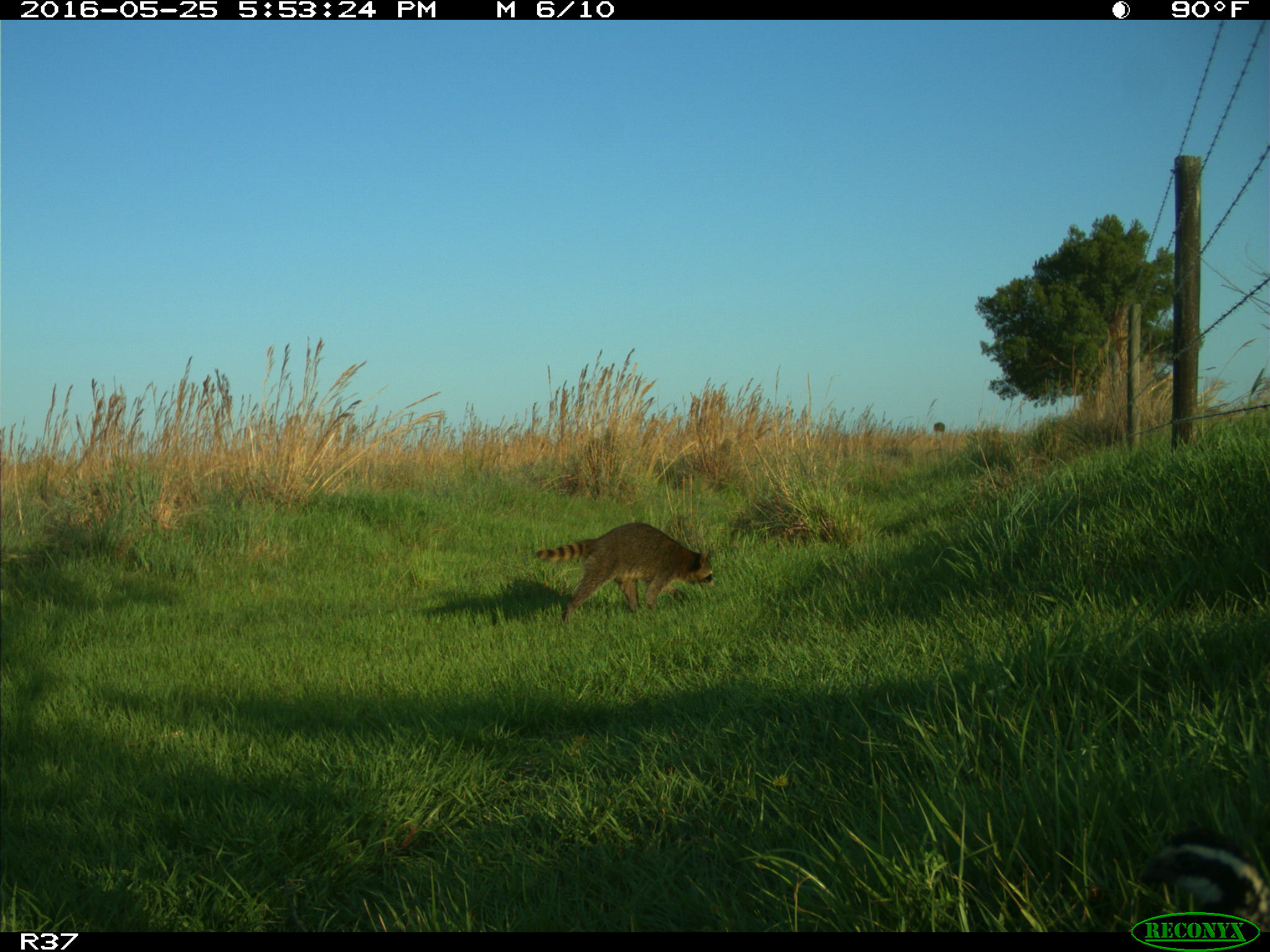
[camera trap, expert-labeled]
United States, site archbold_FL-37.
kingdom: Animalia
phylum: Chordata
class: Mammalia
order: Carnivora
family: Procyonidae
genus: Procyon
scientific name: Procyon lotor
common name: common raccoon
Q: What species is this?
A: Procyon lotor (common raccoon).